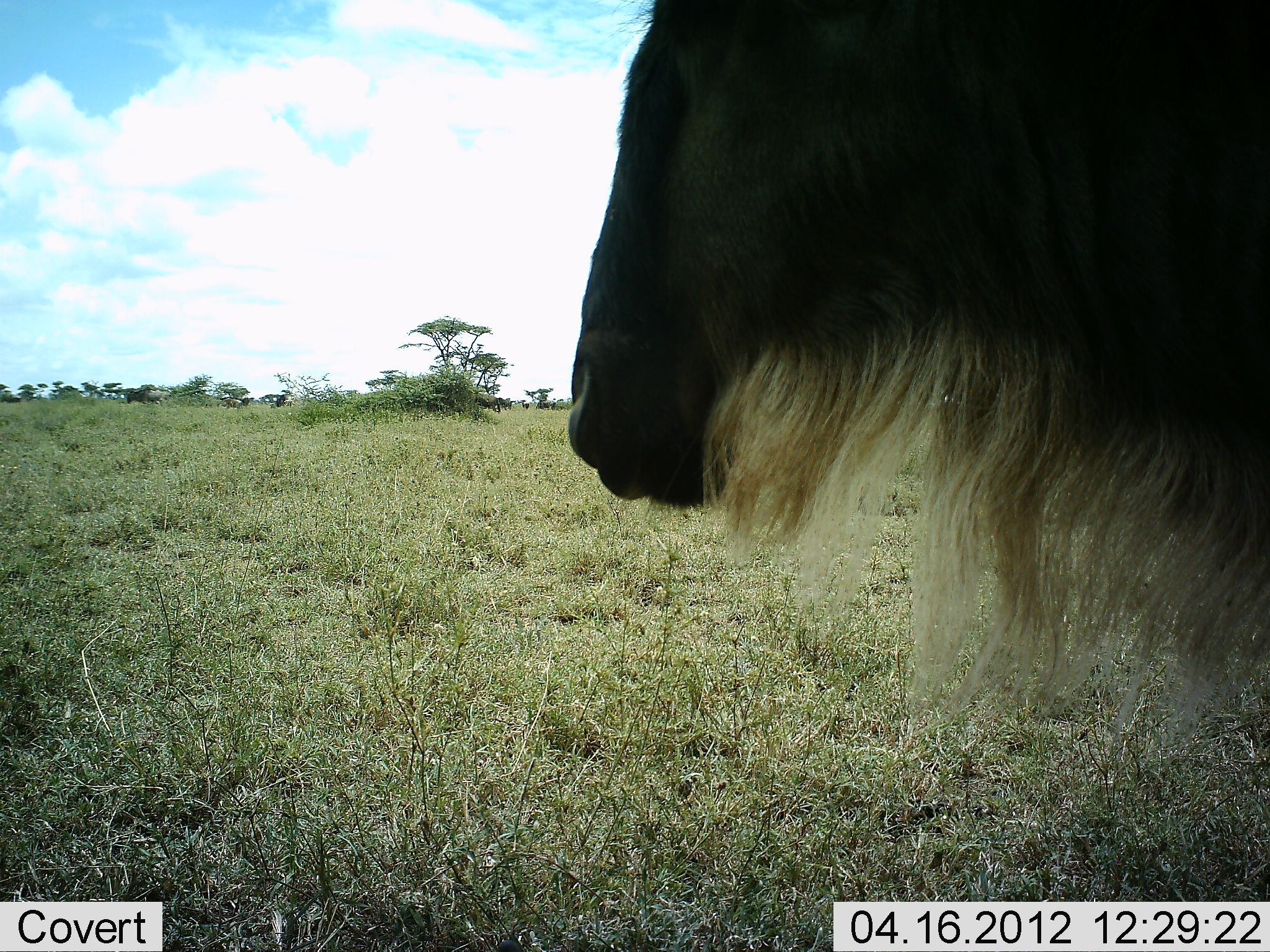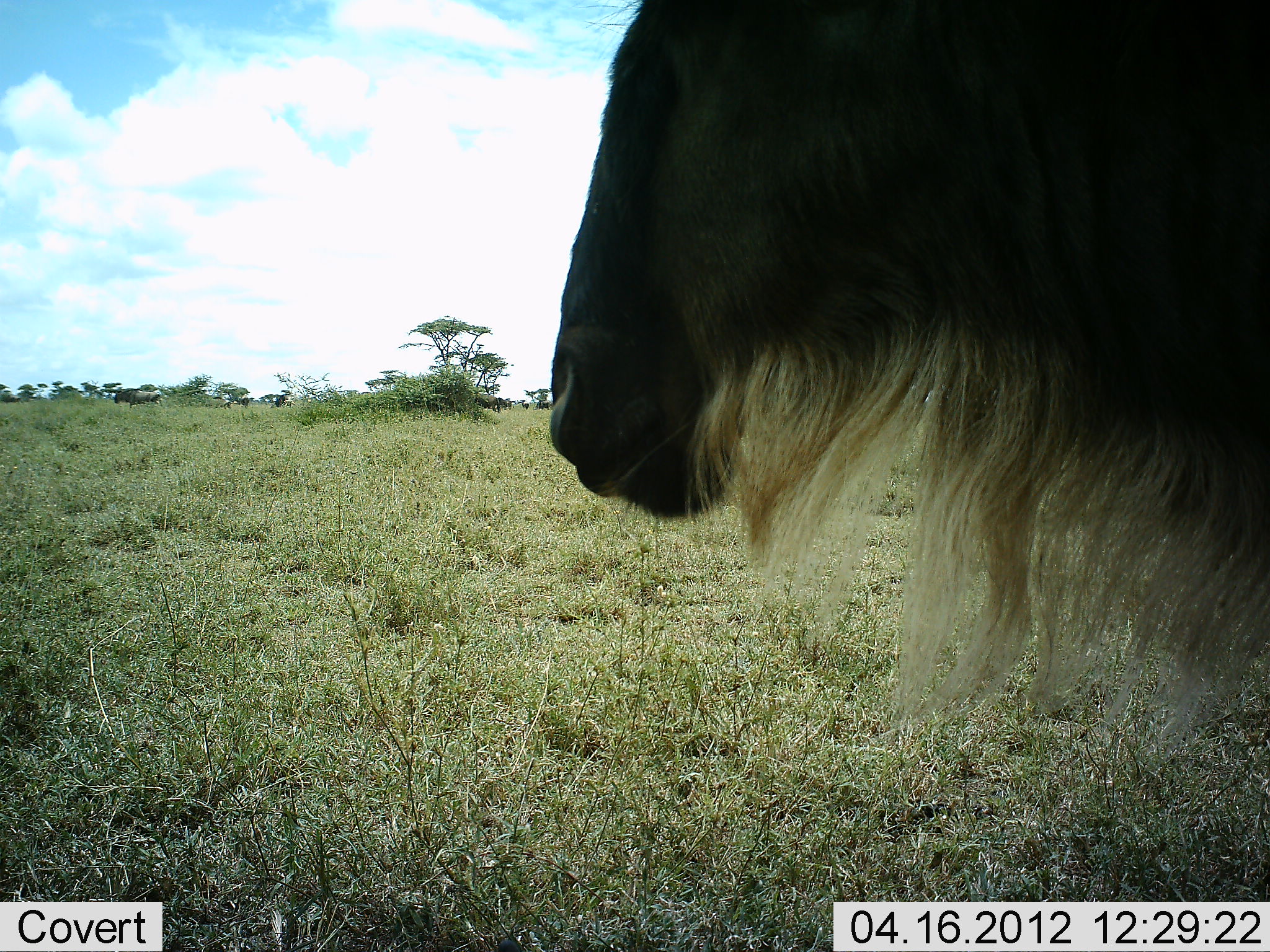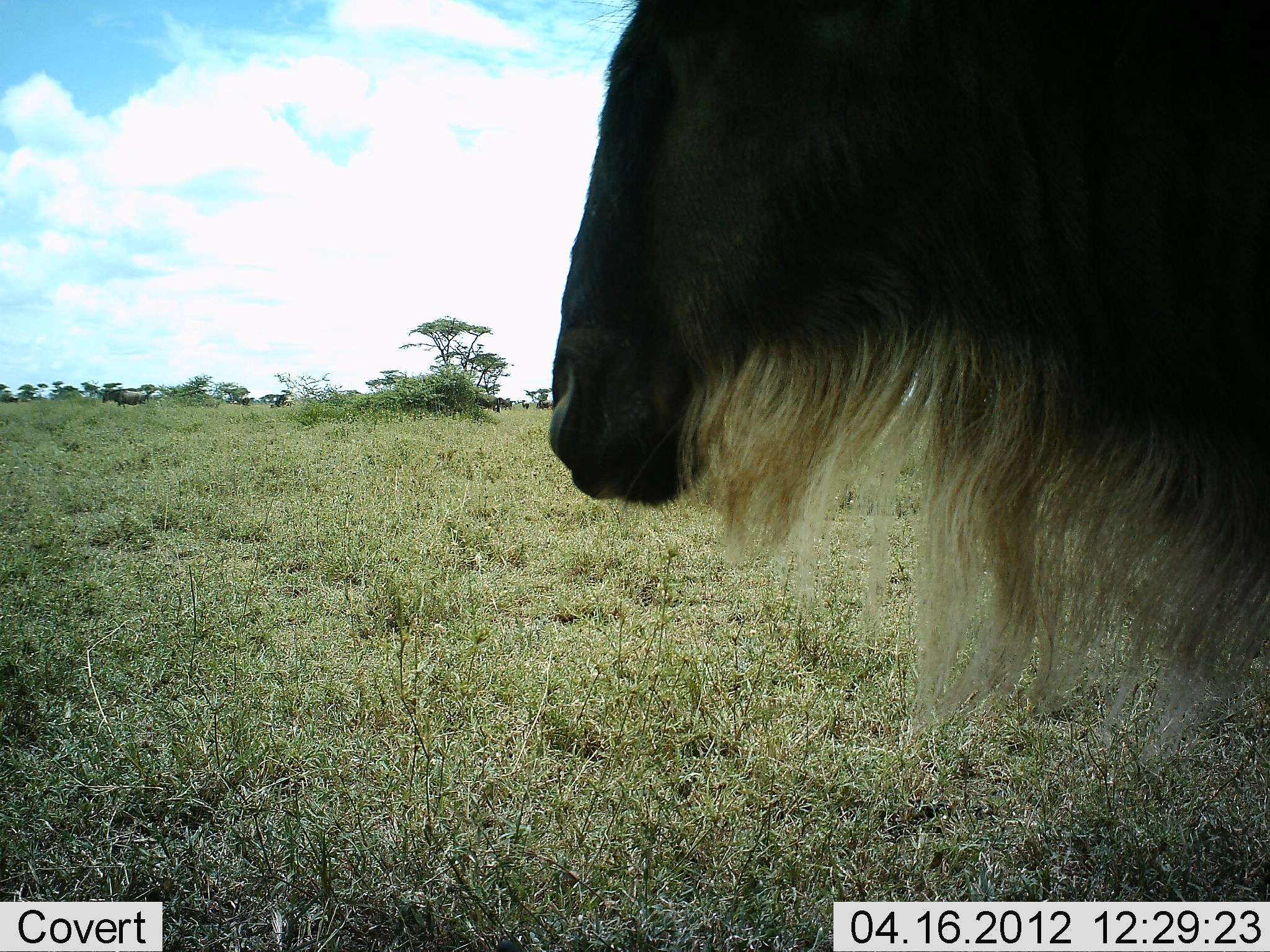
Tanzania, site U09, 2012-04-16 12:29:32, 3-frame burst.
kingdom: Animalia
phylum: Chordata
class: Mammalia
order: Artiodactyla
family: Bovidae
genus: Connochaetes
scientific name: Connochaetes taurinus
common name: blue wildebeest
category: wildebeest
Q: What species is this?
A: Wildebeest (blue wildebeest) (Connochaetes taurinus).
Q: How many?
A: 3.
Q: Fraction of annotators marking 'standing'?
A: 89%.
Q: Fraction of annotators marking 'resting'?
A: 4%.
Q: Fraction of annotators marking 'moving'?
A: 56%.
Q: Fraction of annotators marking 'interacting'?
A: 0%.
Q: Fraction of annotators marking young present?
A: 7%.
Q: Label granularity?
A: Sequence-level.